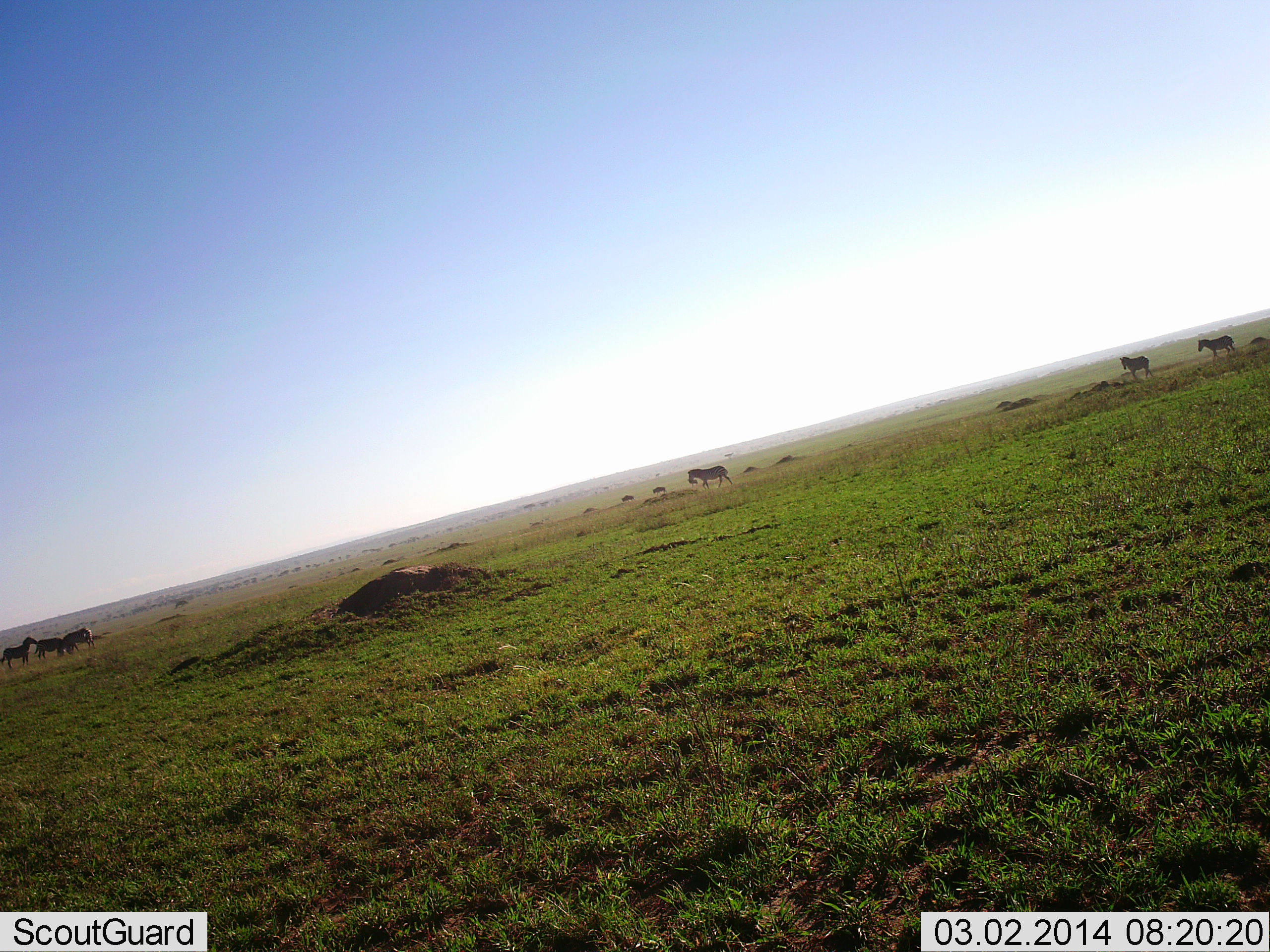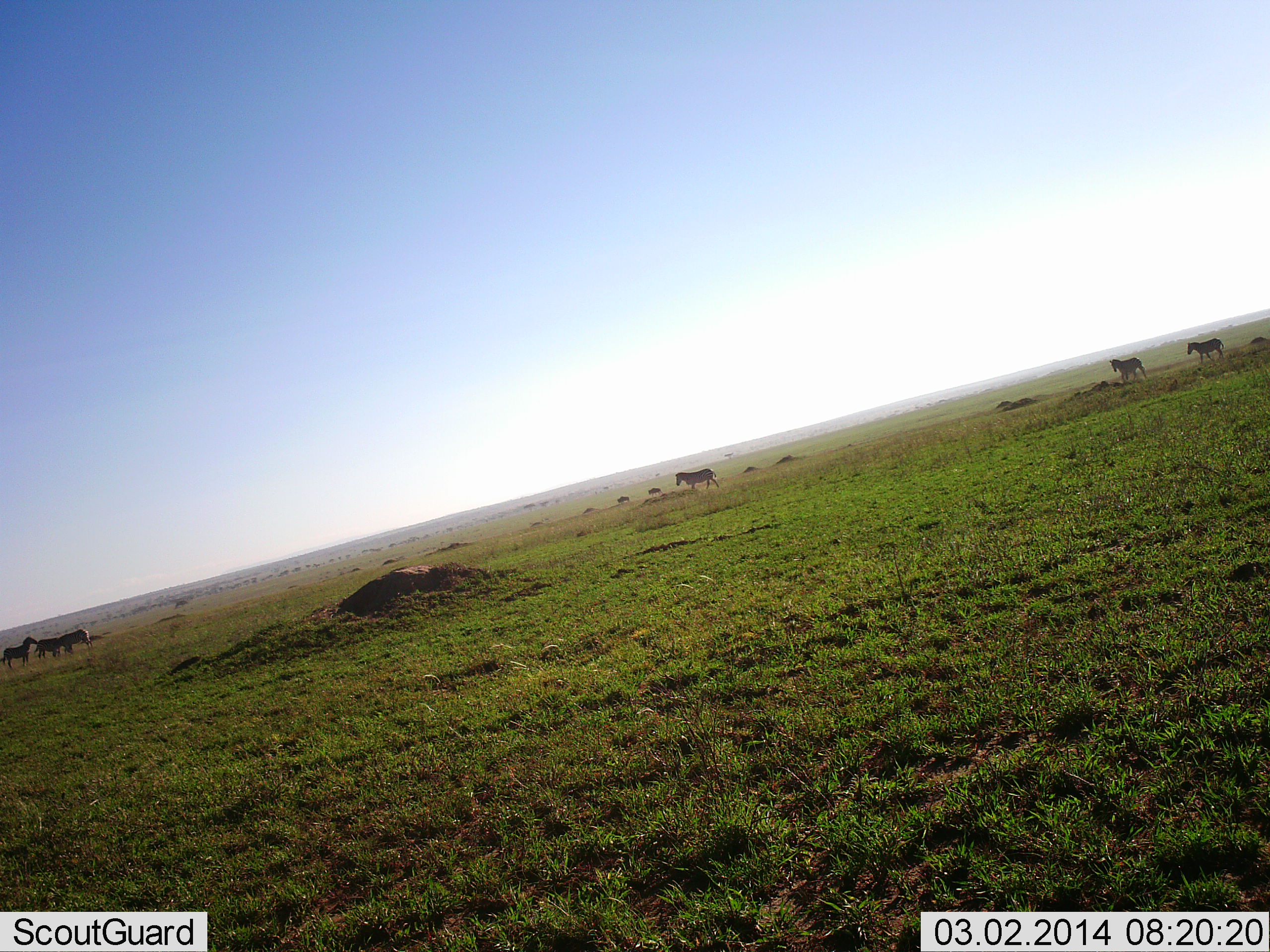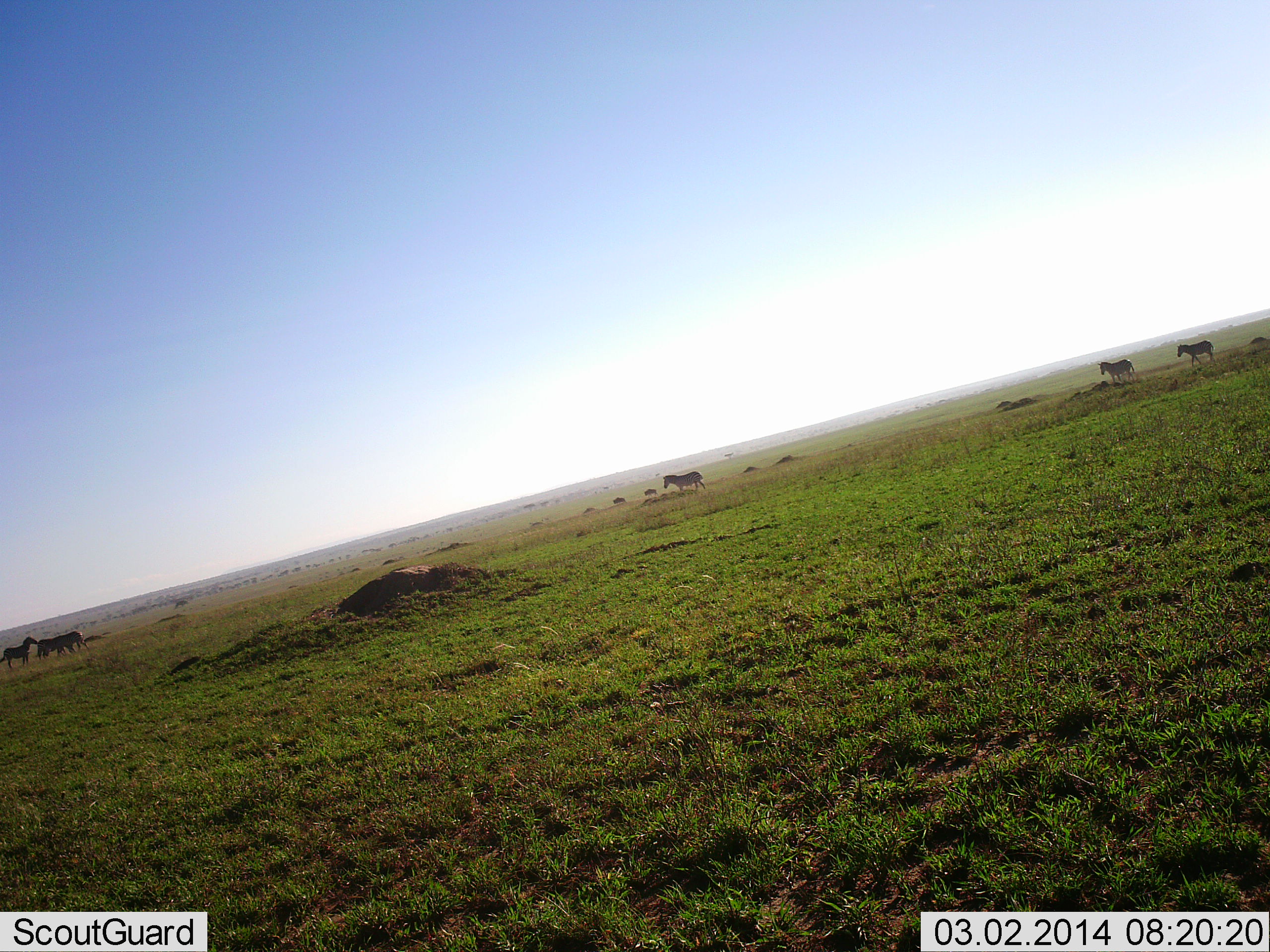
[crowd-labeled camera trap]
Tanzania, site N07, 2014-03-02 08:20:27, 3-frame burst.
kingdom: Animalia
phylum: Chordata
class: Mammalia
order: Perissodactyla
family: Equidae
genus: Equus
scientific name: Equus quagga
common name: plains zebra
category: zebra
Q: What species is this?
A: Zebra (plains zebra) (Equus quagga).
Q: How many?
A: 6.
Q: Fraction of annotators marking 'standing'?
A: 73%.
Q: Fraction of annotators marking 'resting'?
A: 0%.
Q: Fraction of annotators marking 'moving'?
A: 91%.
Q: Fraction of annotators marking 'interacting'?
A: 0%.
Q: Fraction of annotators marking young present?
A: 0%.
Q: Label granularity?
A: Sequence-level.